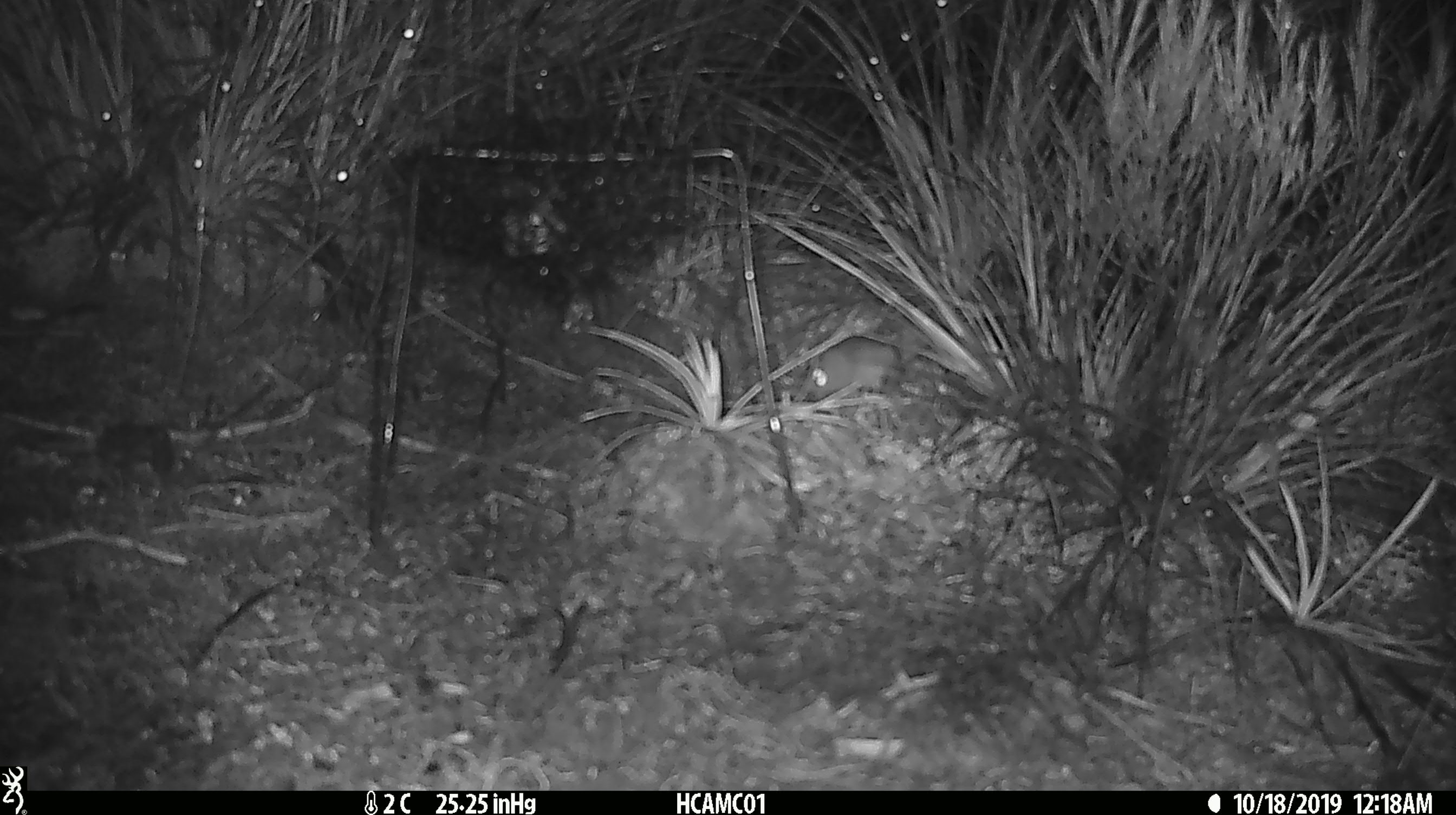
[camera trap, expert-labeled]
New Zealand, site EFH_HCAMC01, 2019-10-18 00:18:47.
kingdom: Animalia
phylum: Chordata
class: Mammalia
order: Rodentia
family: Muridae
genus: Mus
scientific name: Mus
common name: mouse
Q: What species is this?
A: Mouse (Mus).